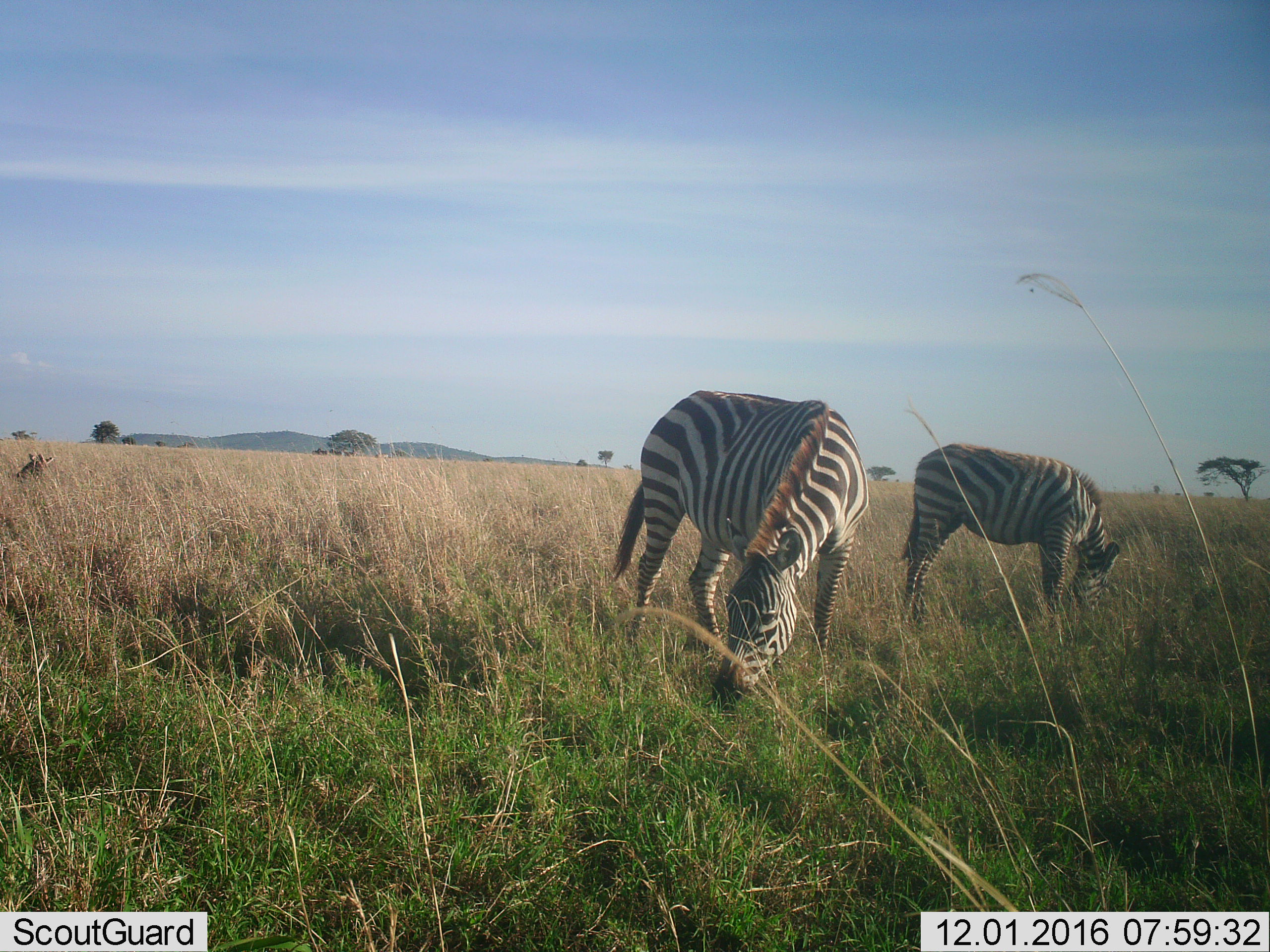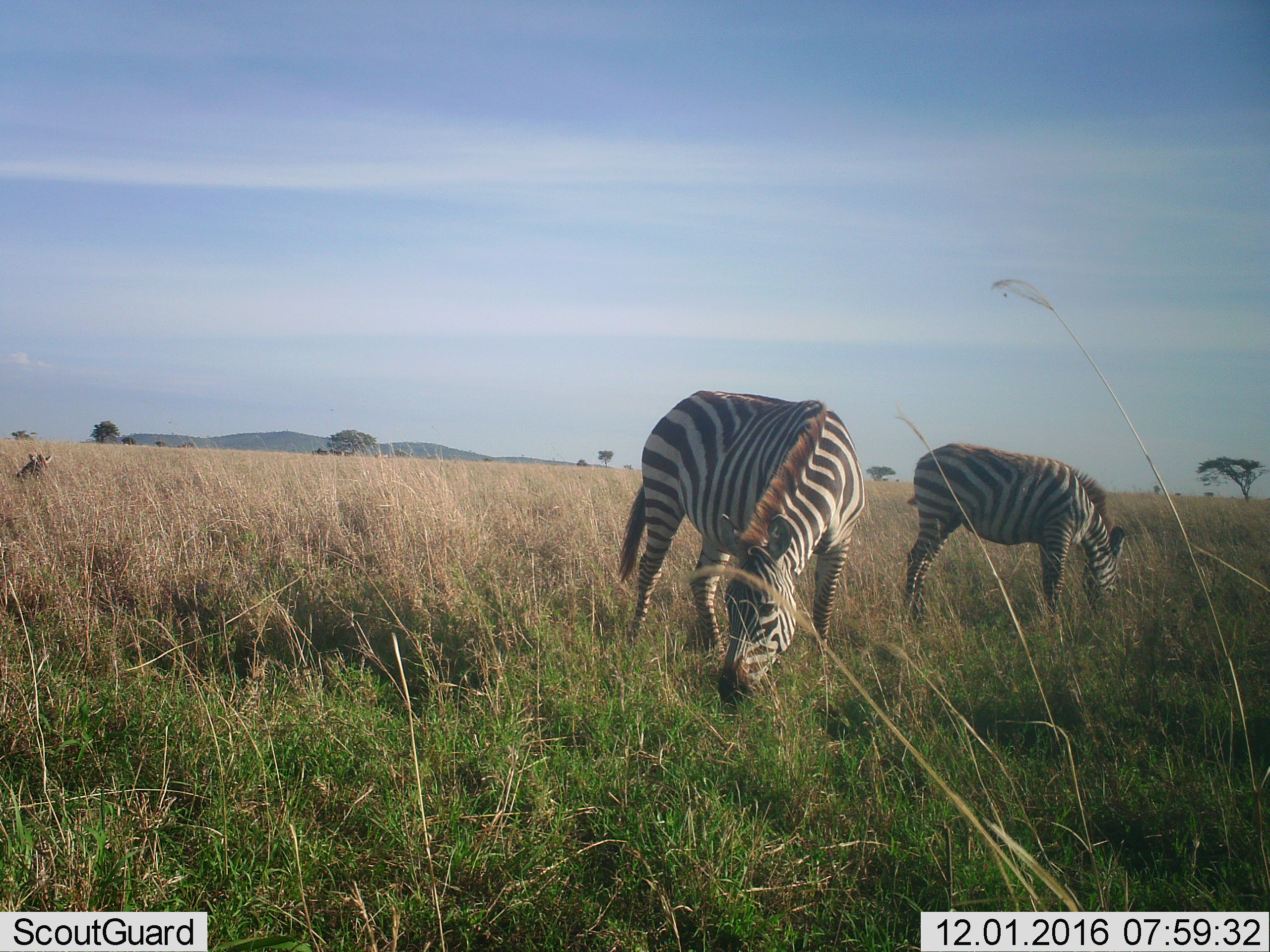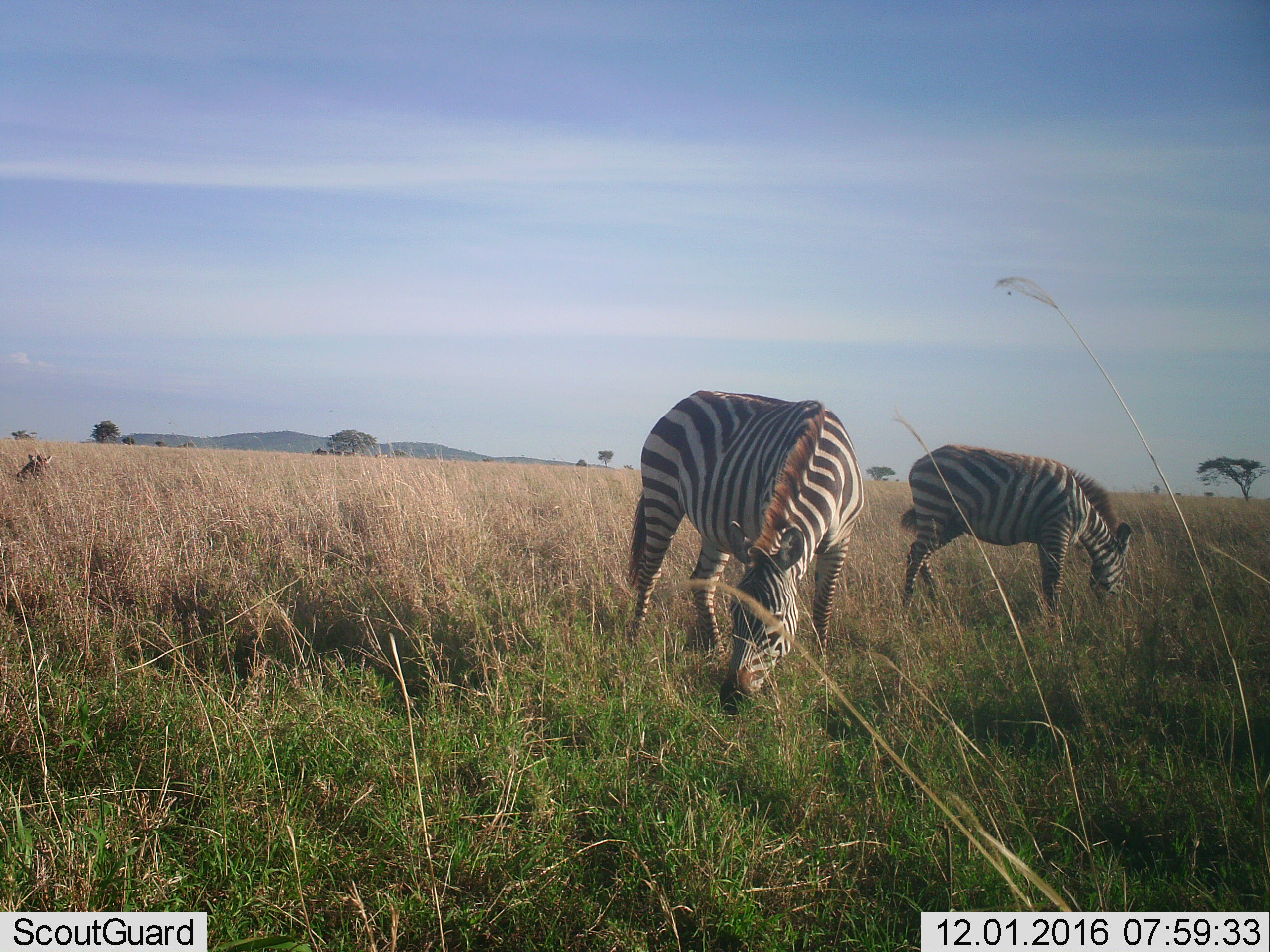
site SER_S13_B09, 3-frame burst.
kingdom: Animalia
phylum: Chordata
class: Mammalia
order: Perissodactyla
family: Equidae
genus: Equus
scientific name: Equus quagga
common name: plains zebra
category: zebraplains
Zebraplains (plains zebra) (Equus quagga), count 3. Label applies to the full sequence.